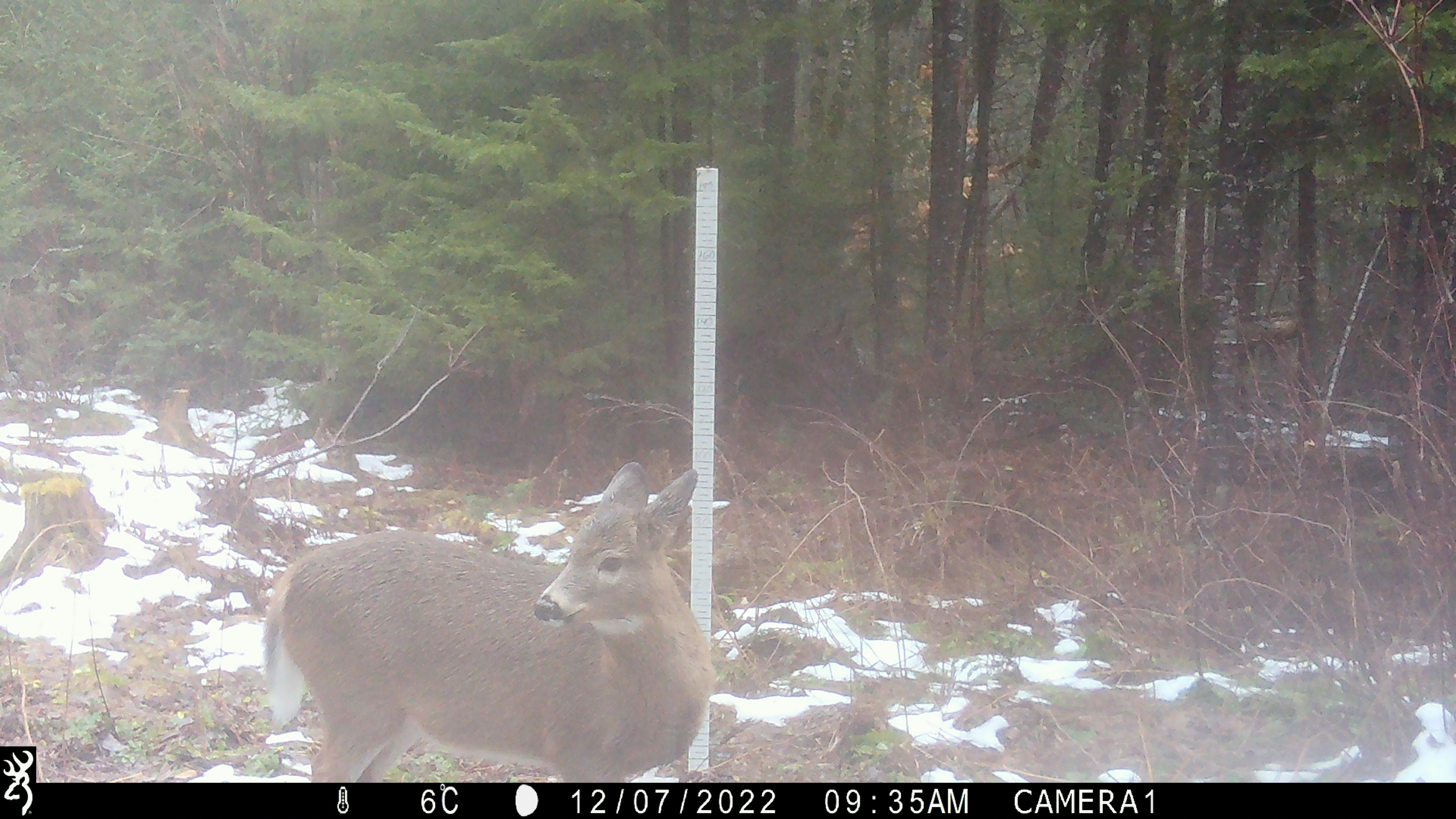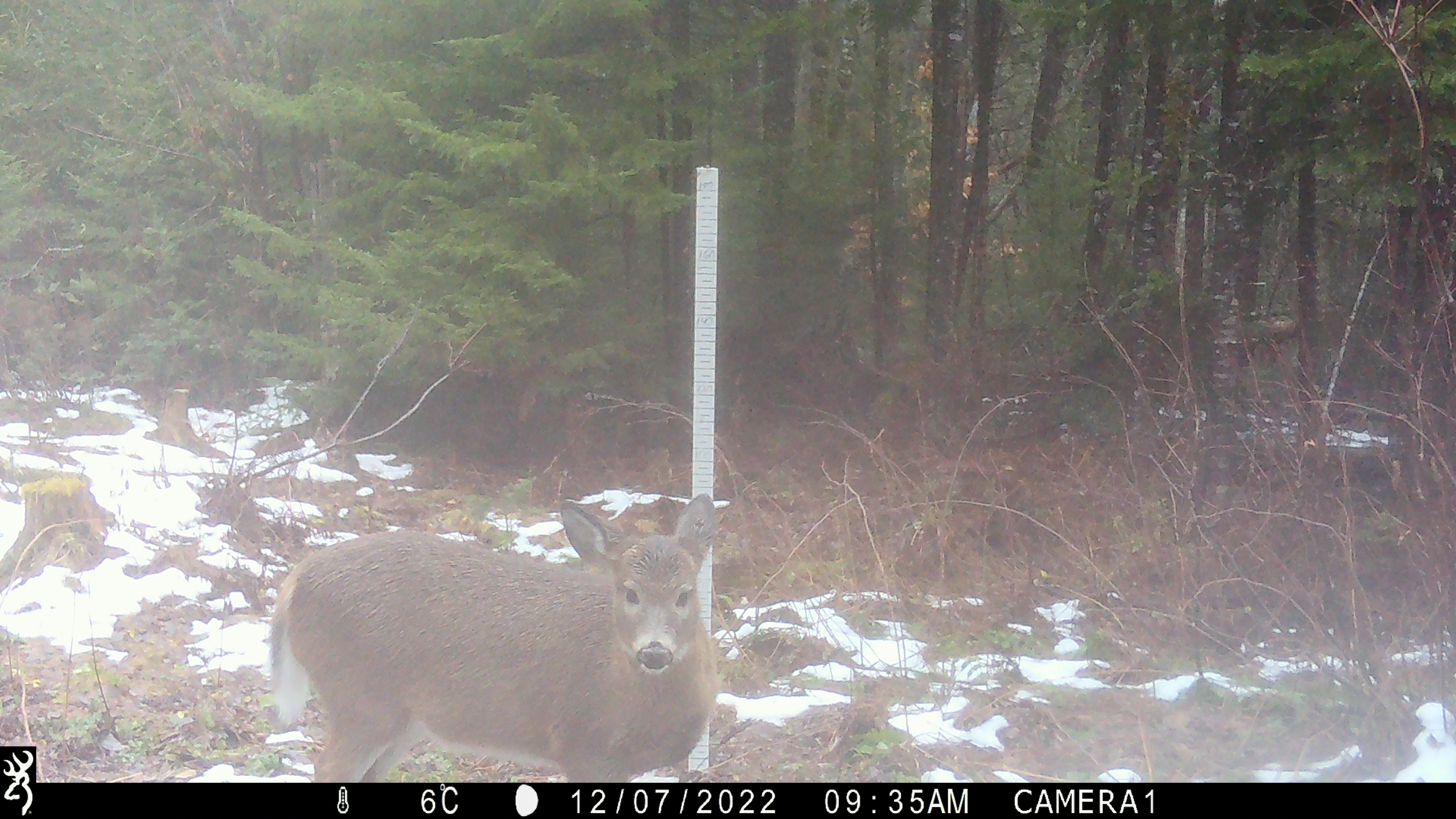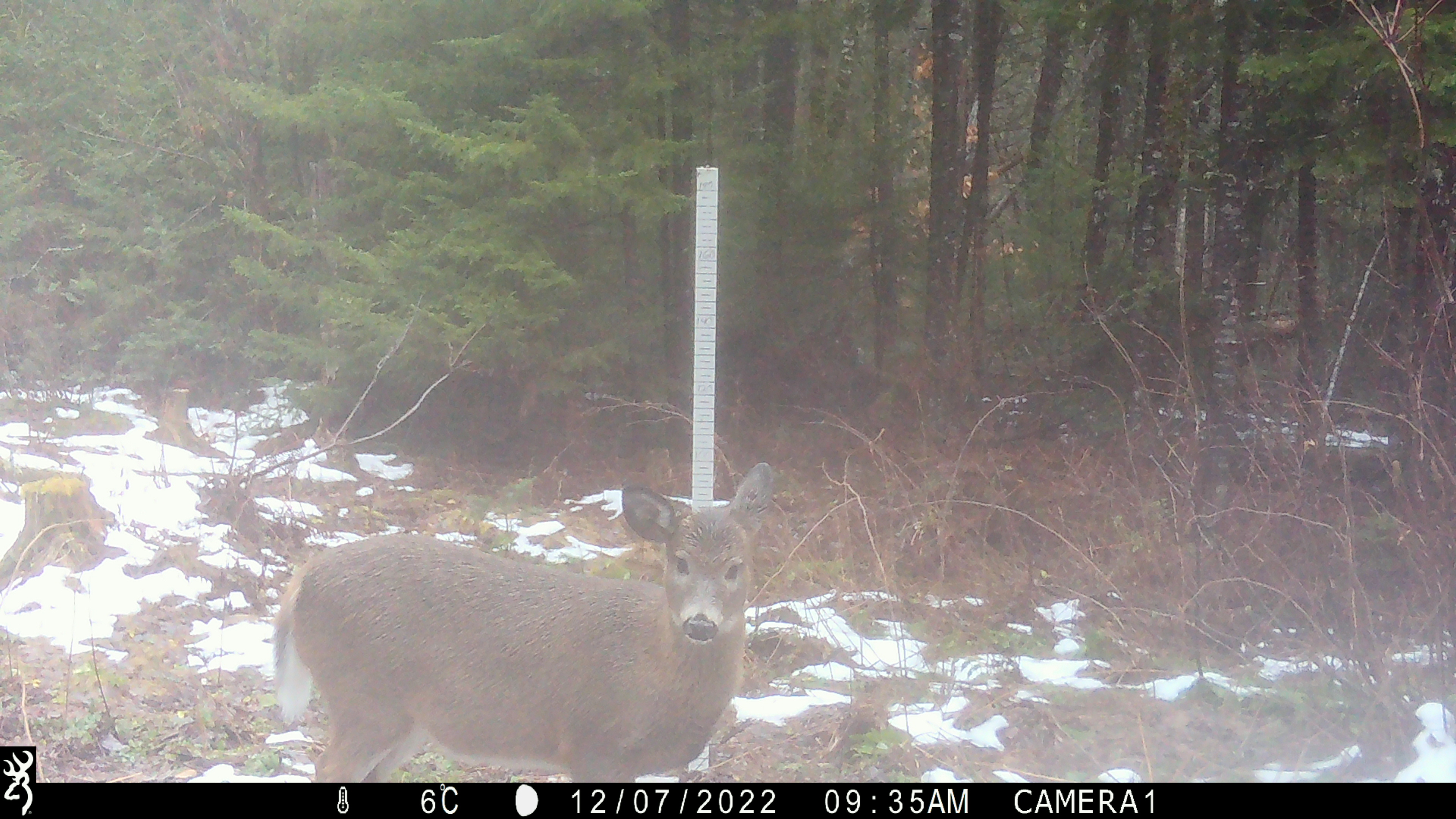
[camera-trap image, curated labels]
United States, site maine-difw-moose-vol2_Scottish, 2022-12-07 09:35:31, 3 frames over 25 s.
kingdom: Animalia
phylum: Chordata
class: Mammalia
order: Artiodactyla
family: Cervidae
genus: Odocoileus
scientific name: Odocoileus virginianus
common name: white-tailed deer